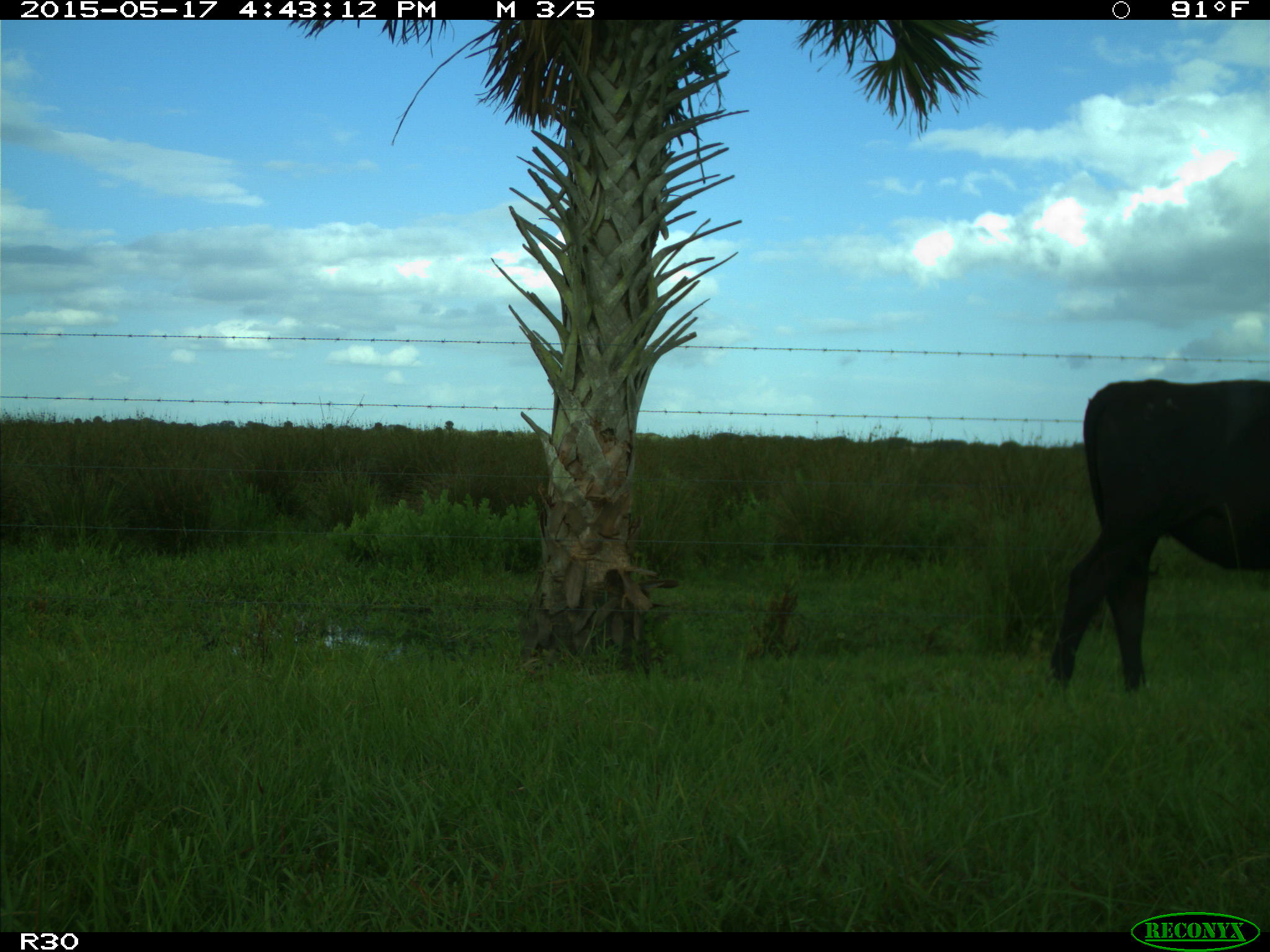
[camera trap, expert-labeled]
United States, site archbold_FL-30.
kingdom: Animalia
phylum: Chordata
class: Mammalia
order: Artiodactyla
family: Bovidae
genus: Bos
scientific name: Bos taurus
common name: domestic cow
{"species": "Bos taurus (domestic cow)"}